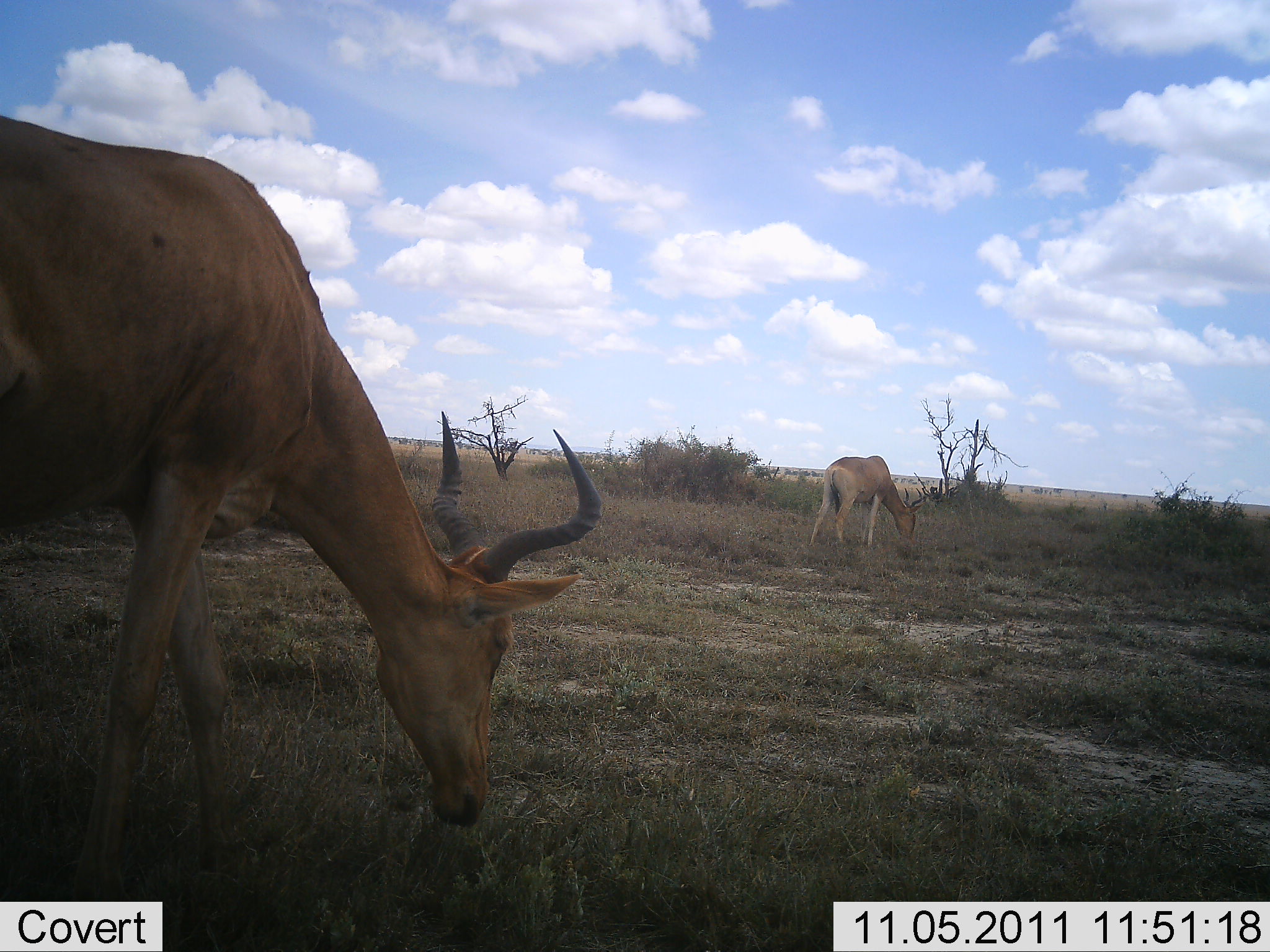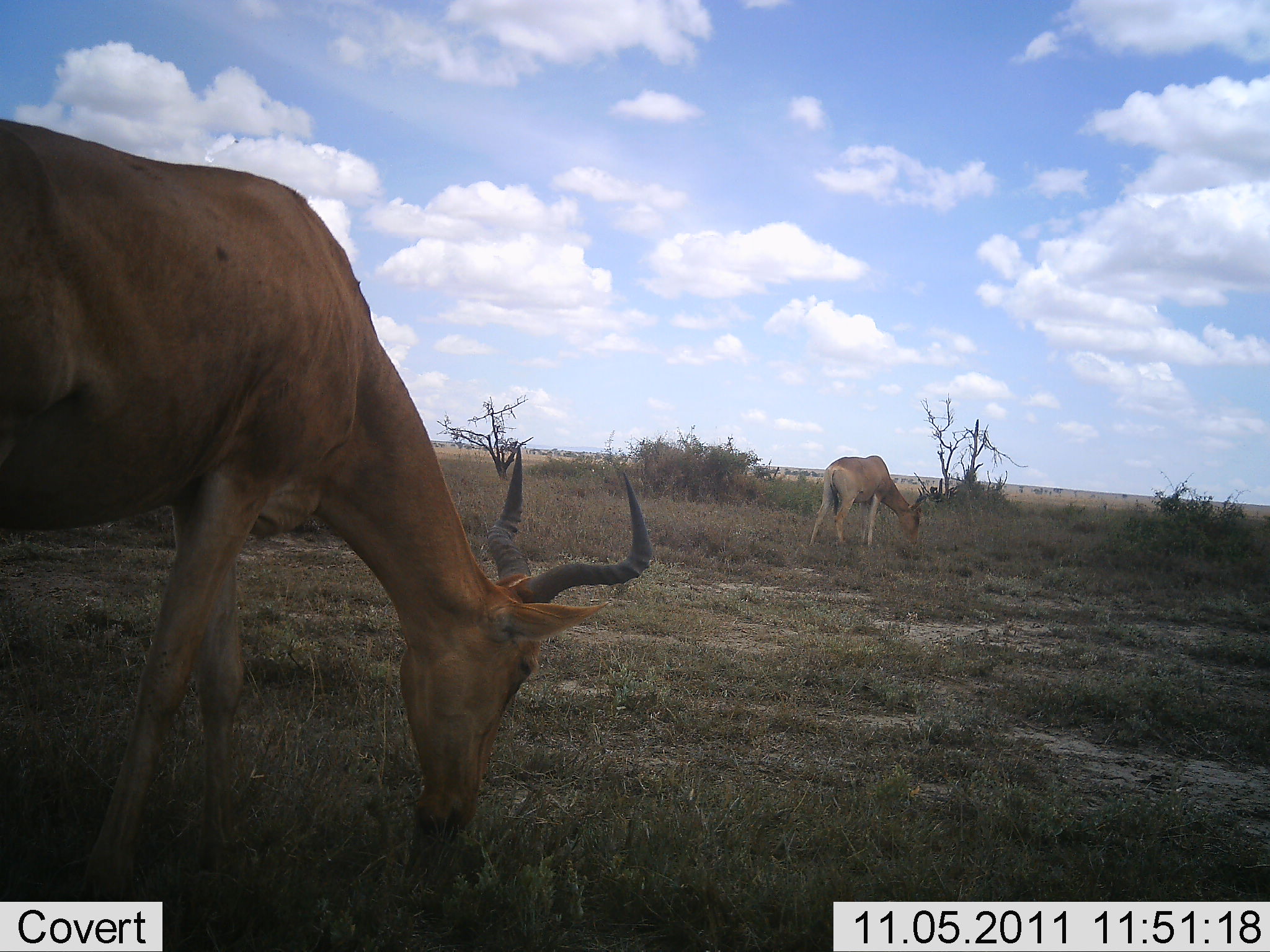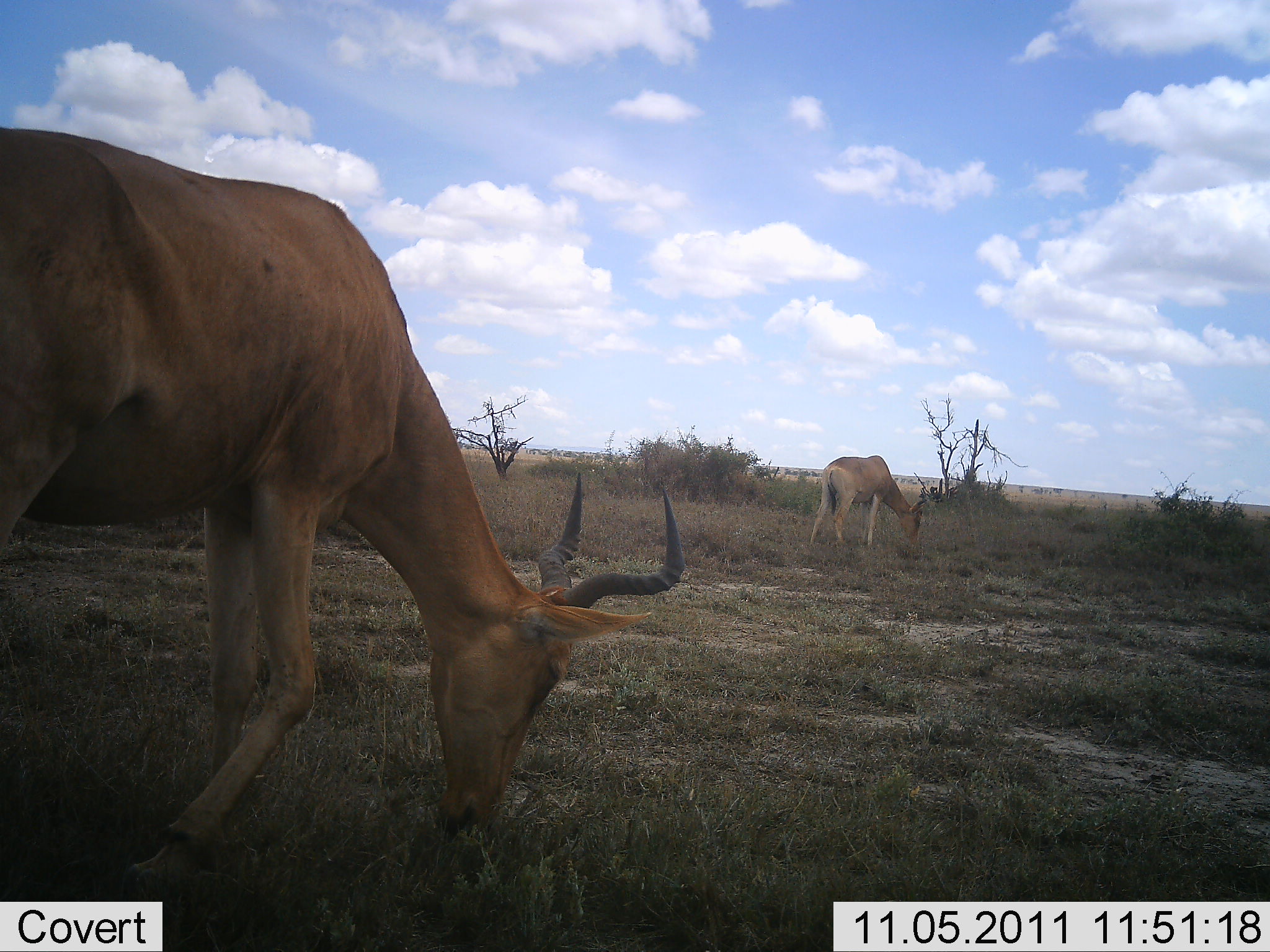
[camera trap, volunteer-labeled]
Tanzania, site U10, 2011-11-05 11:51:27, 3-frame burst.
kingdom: Animalia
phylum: Chordata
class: Mammalia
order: Artiodactyla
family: Bovidae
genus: Alcelaphus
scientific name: Alcelaphus buselaphus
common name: hartebeest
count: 2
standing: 15%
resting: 0%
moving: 8%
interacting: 0%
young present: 0%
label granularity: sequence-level